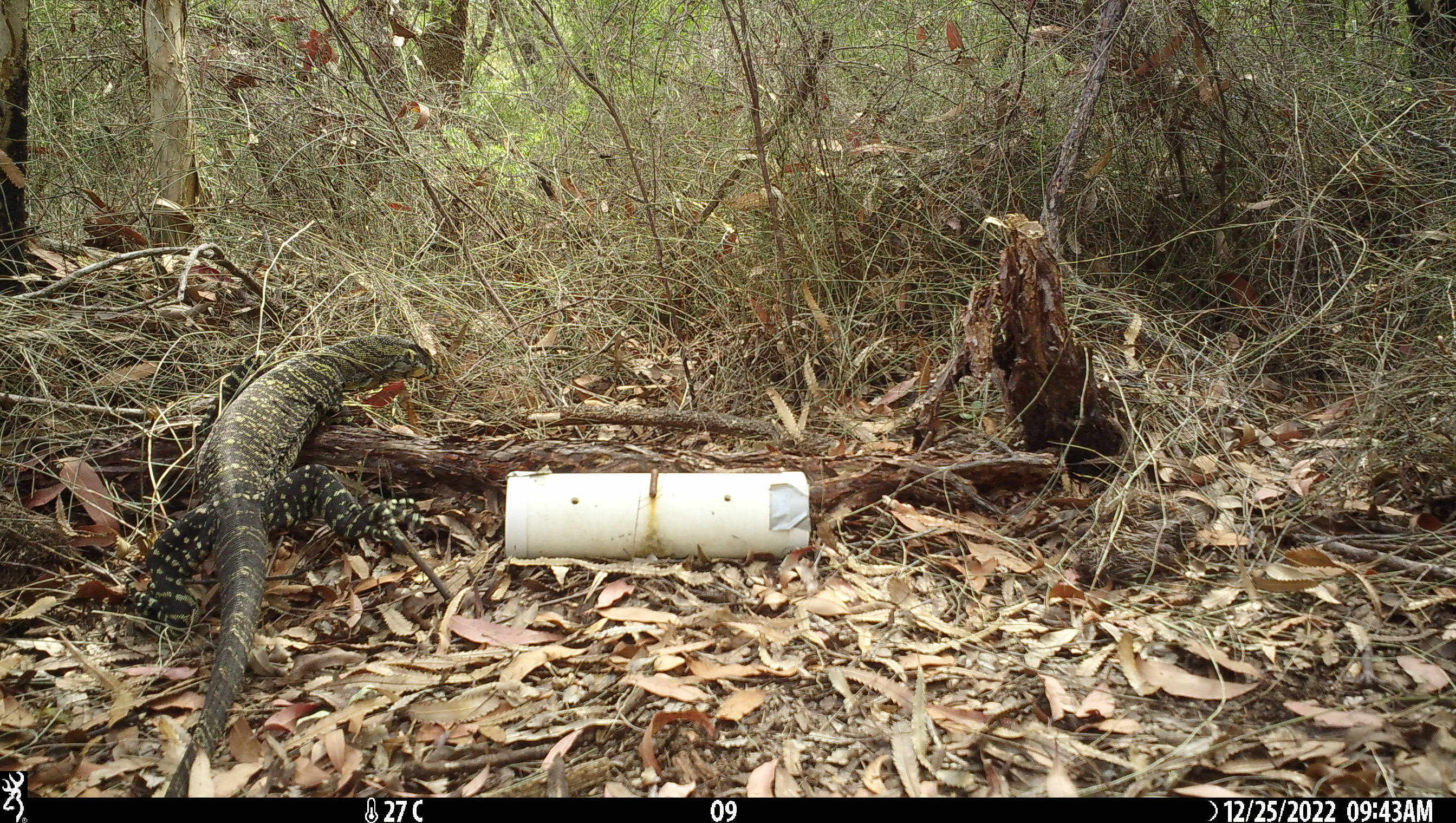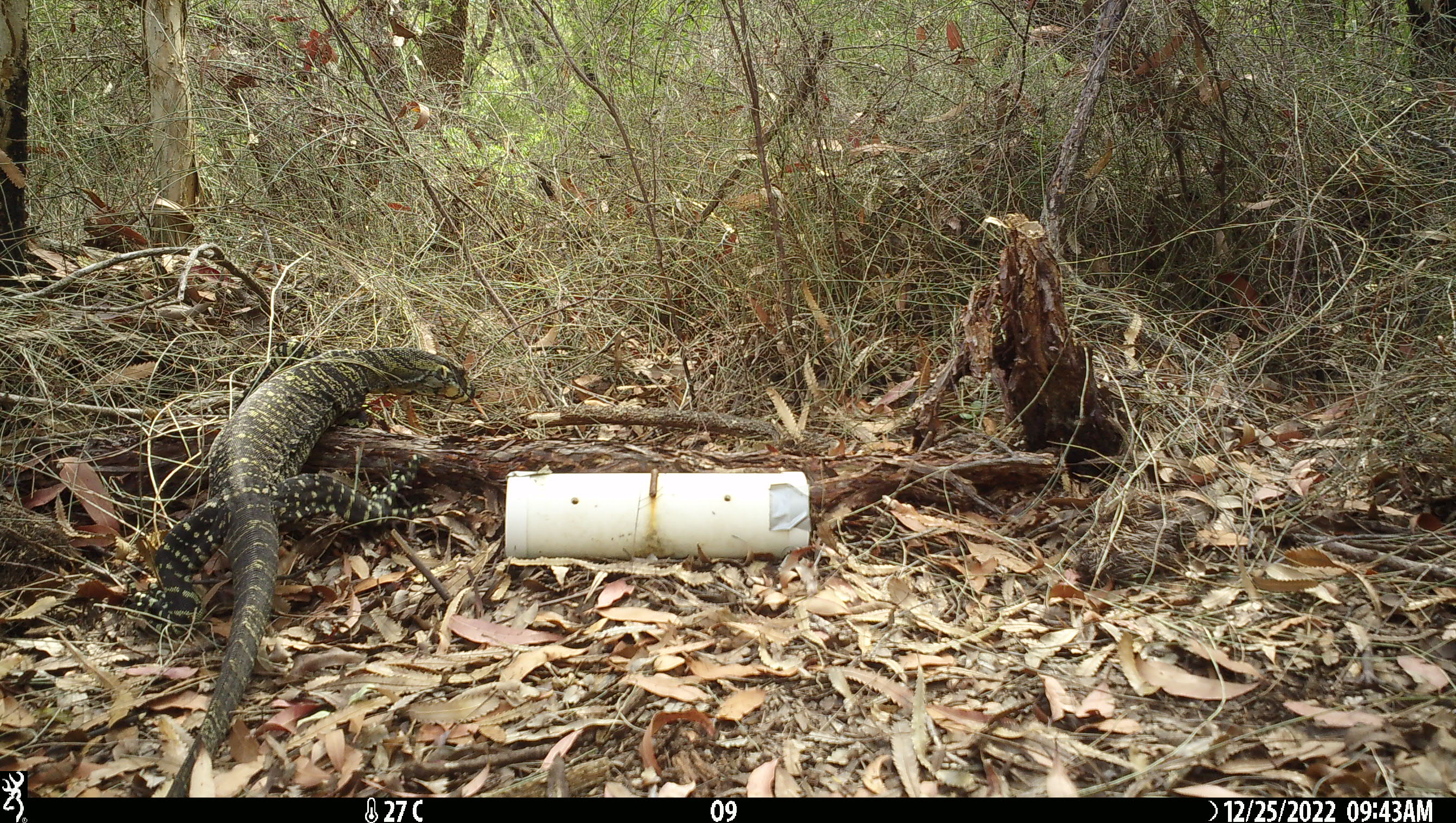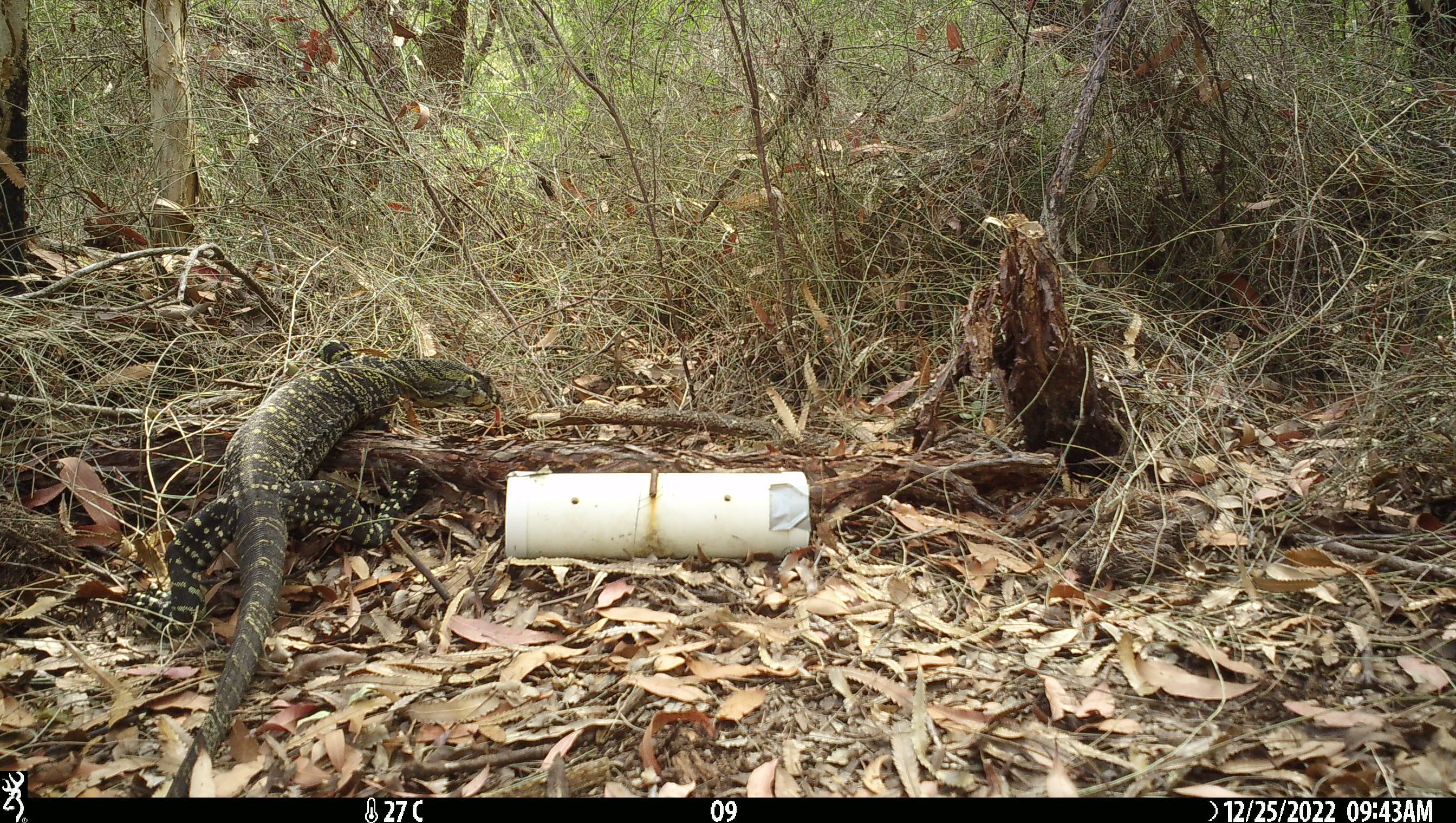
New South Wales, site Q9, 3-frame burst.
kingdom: Animalia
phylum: Chordata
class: Reptilia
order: Squamata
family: Varanidae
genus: Varanus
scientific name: Varanus varius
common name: lace monitor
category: goanna